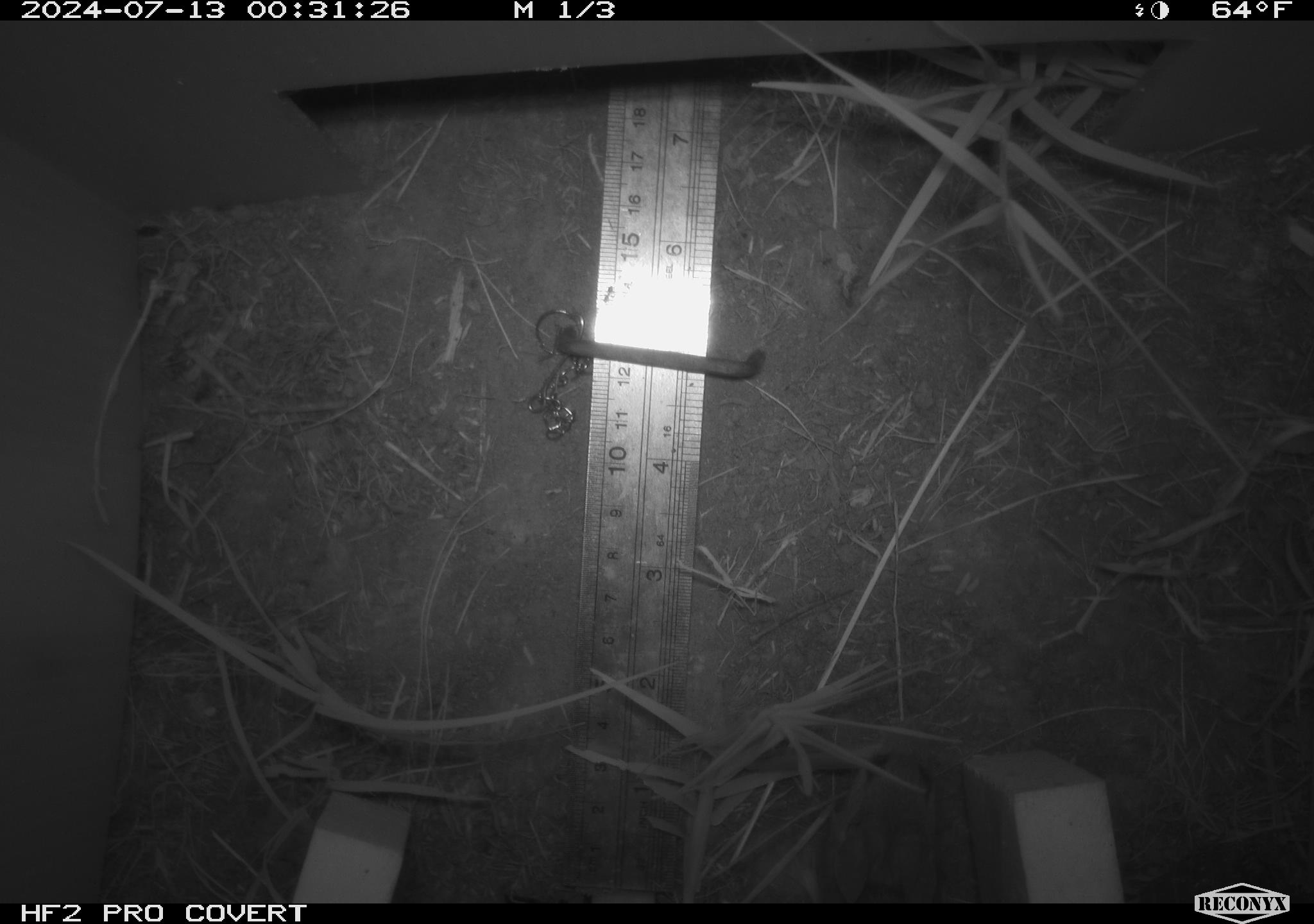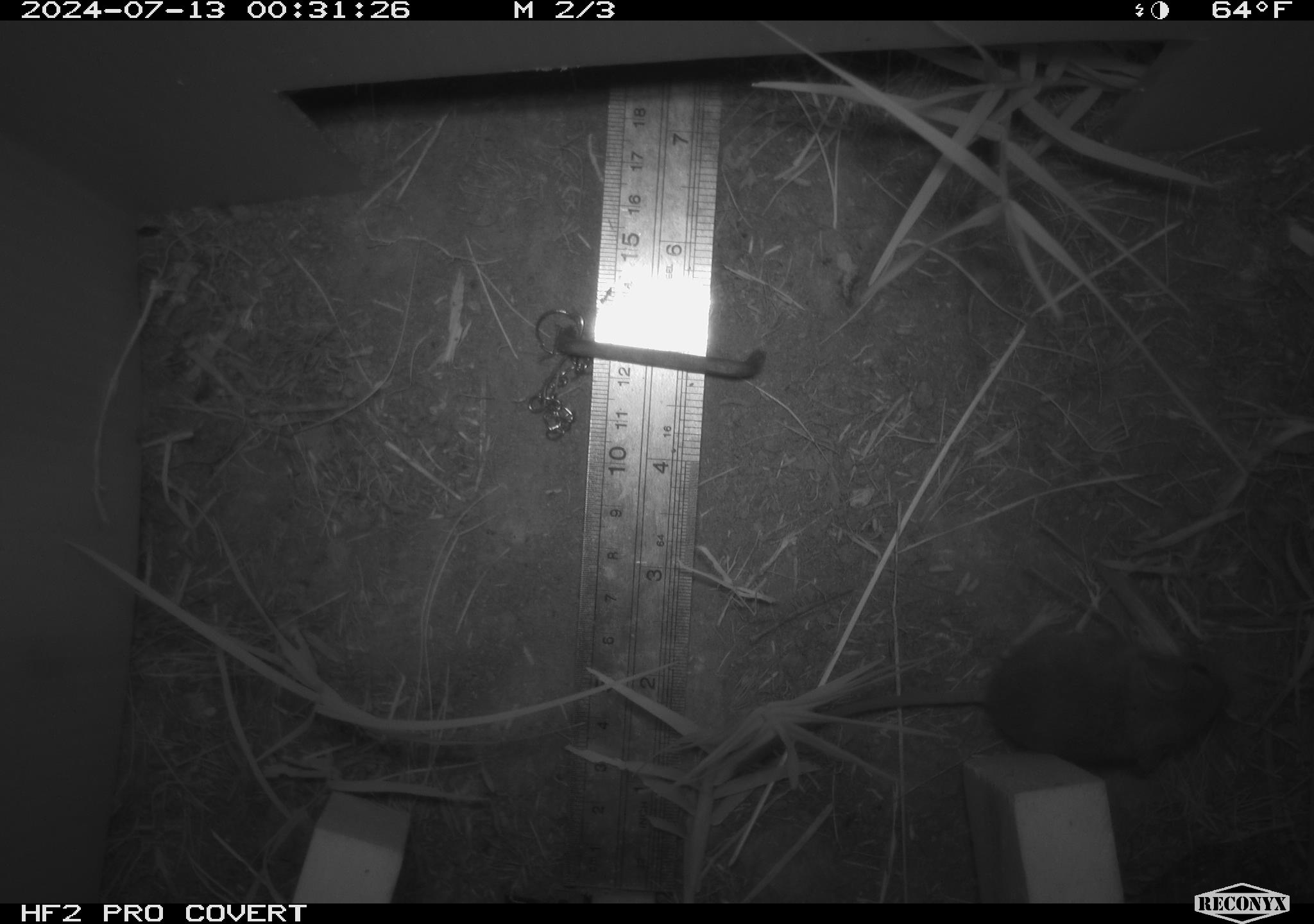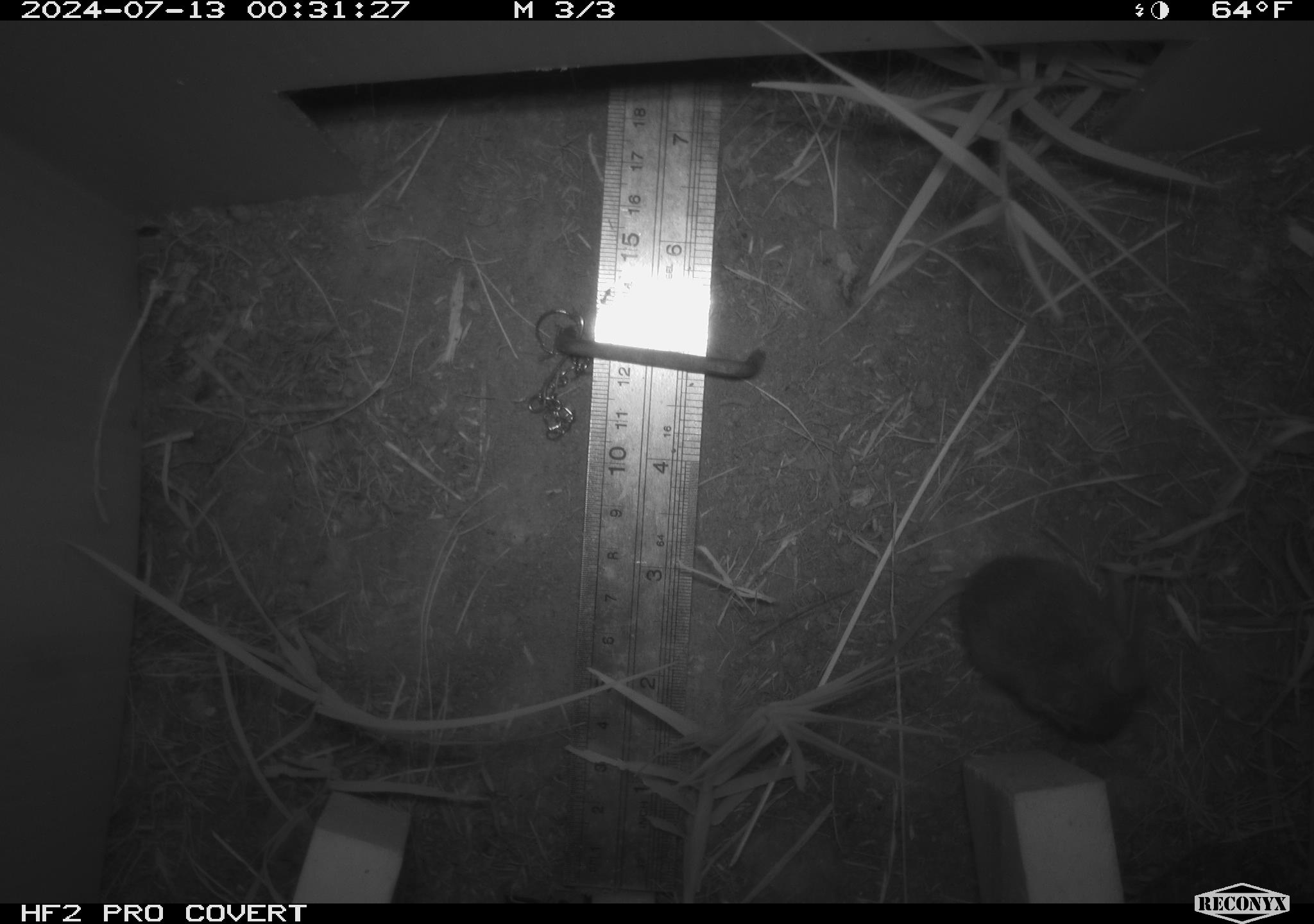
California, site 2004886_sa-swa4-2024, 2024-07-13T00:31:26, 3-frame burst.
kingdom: Animalia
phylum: Chordata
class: Mammalia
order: Rodentia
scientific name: Rodentia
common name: mouse species